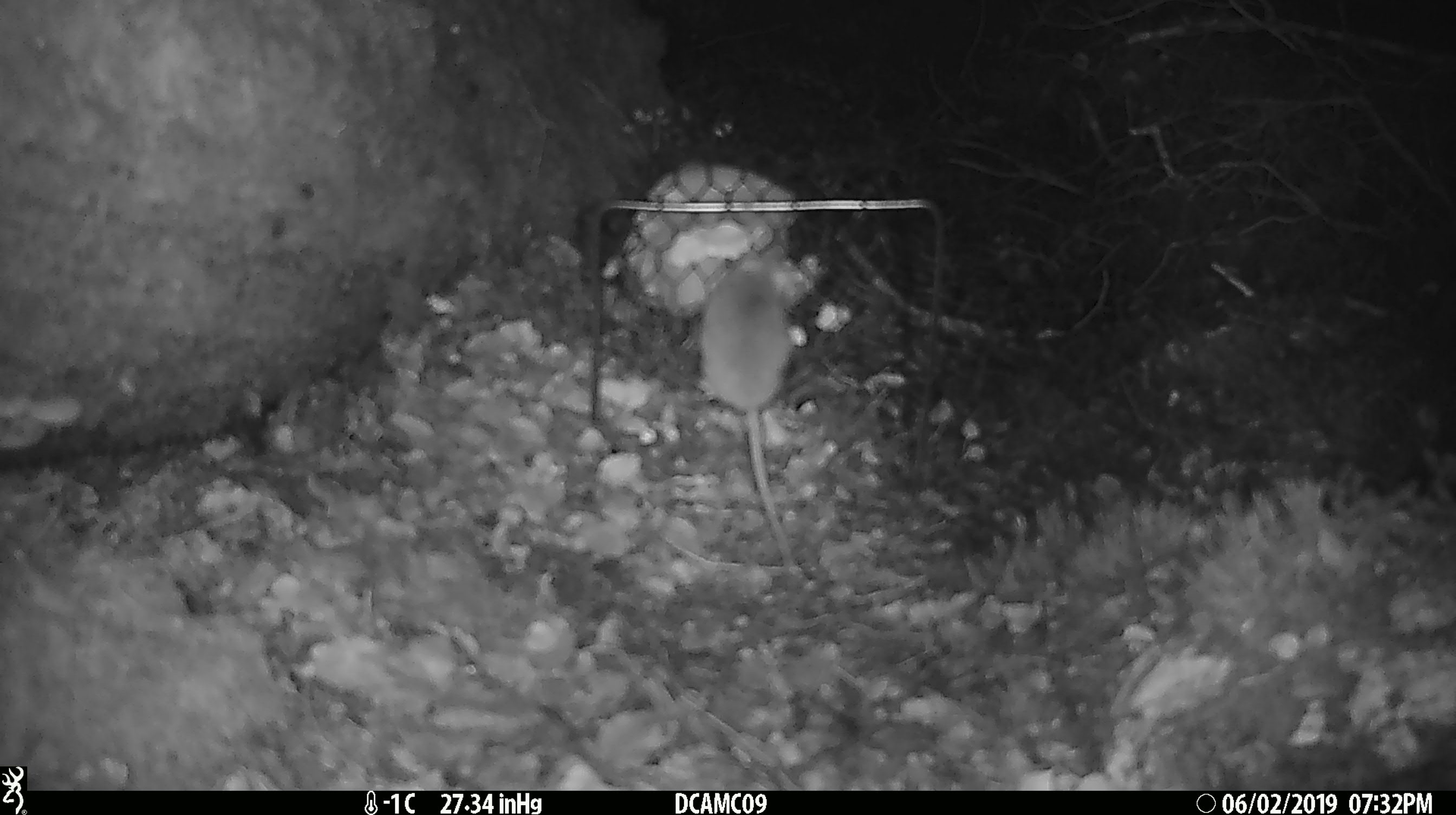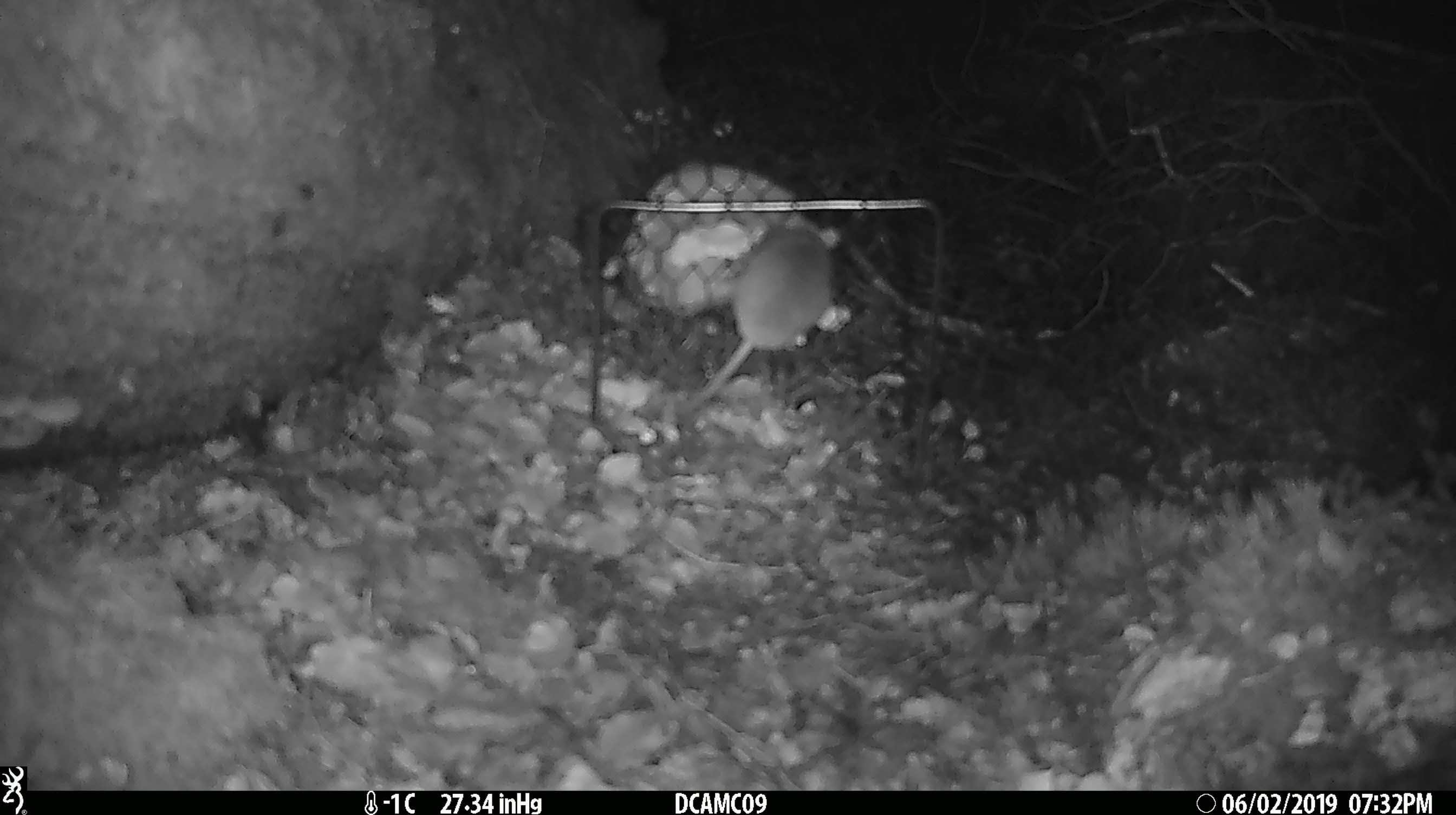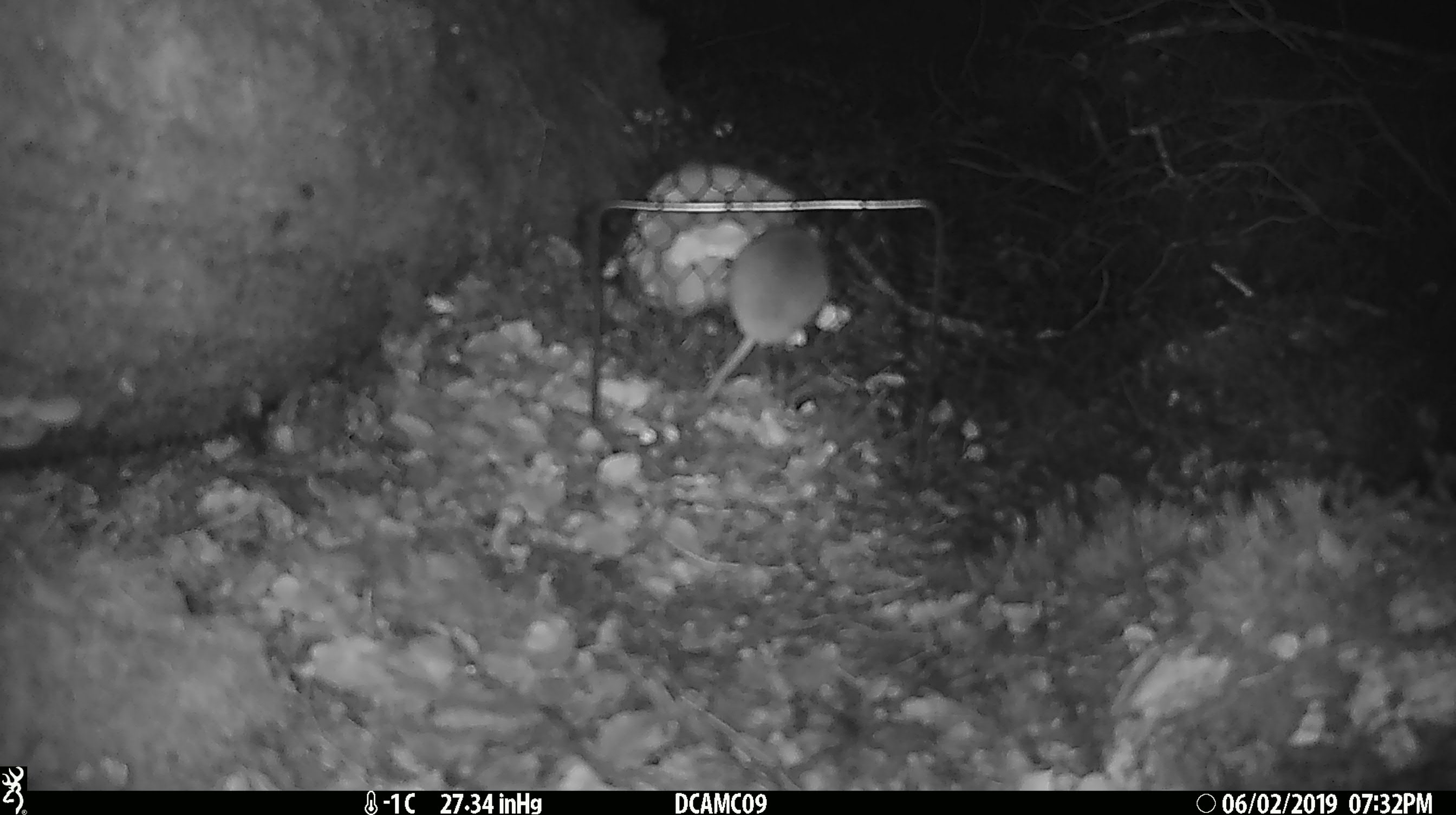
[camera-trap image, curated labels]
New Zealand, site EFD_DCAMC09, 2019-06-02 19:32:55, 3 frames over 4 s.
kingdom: Animalia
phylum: Chordata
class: Mammalia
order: Rodentia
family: Muridae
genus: Mus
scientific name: Mus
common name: mouse